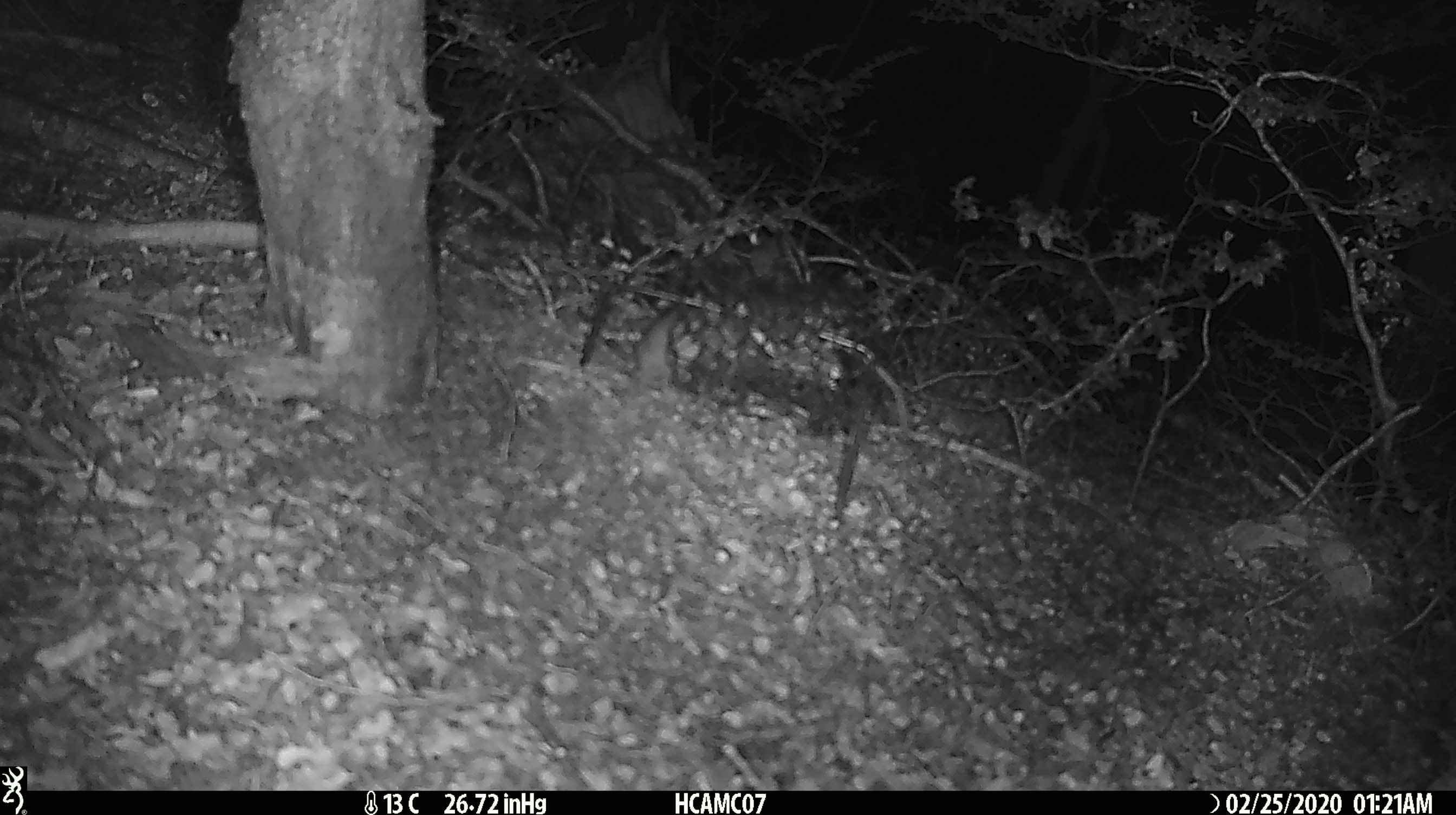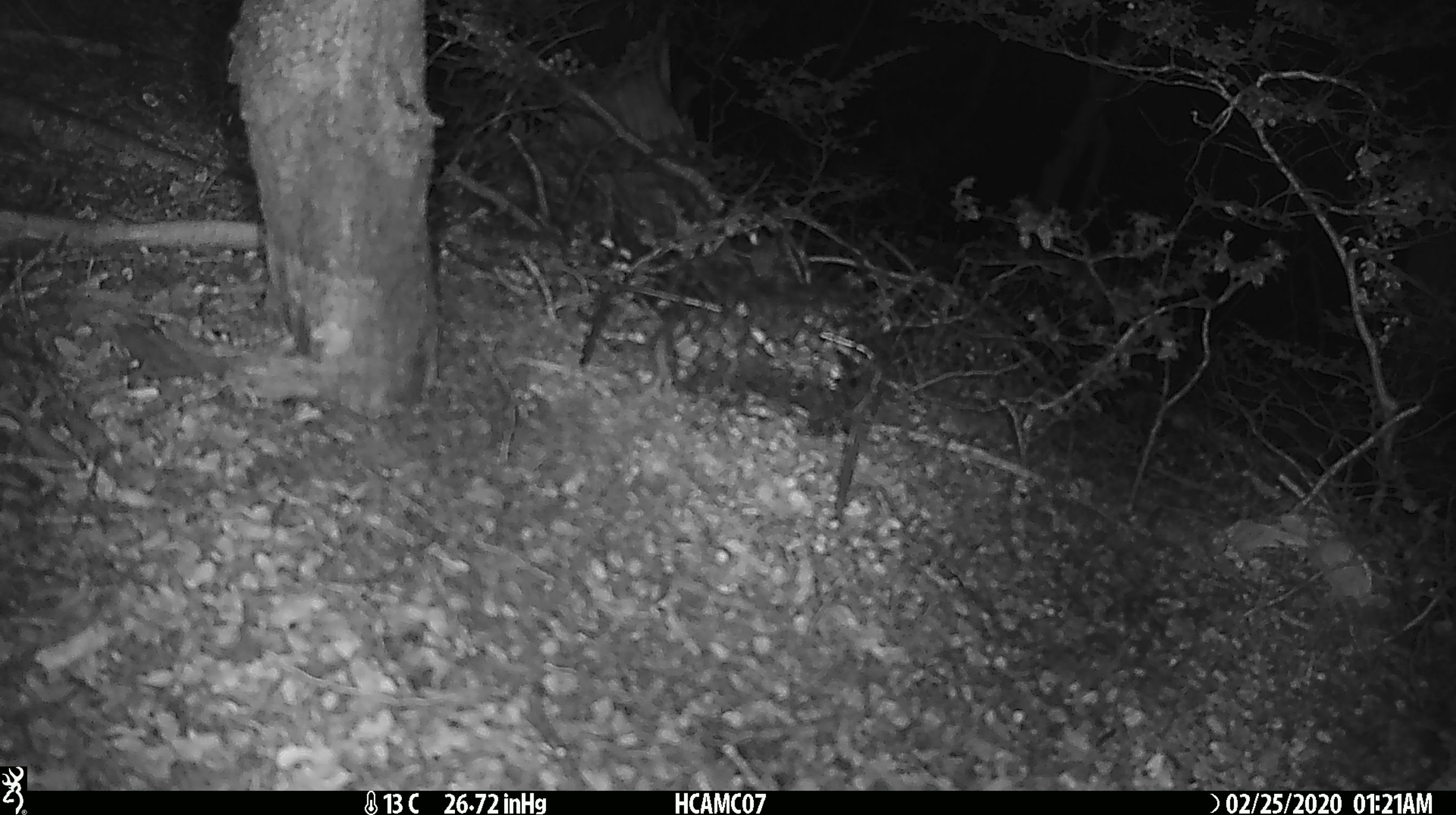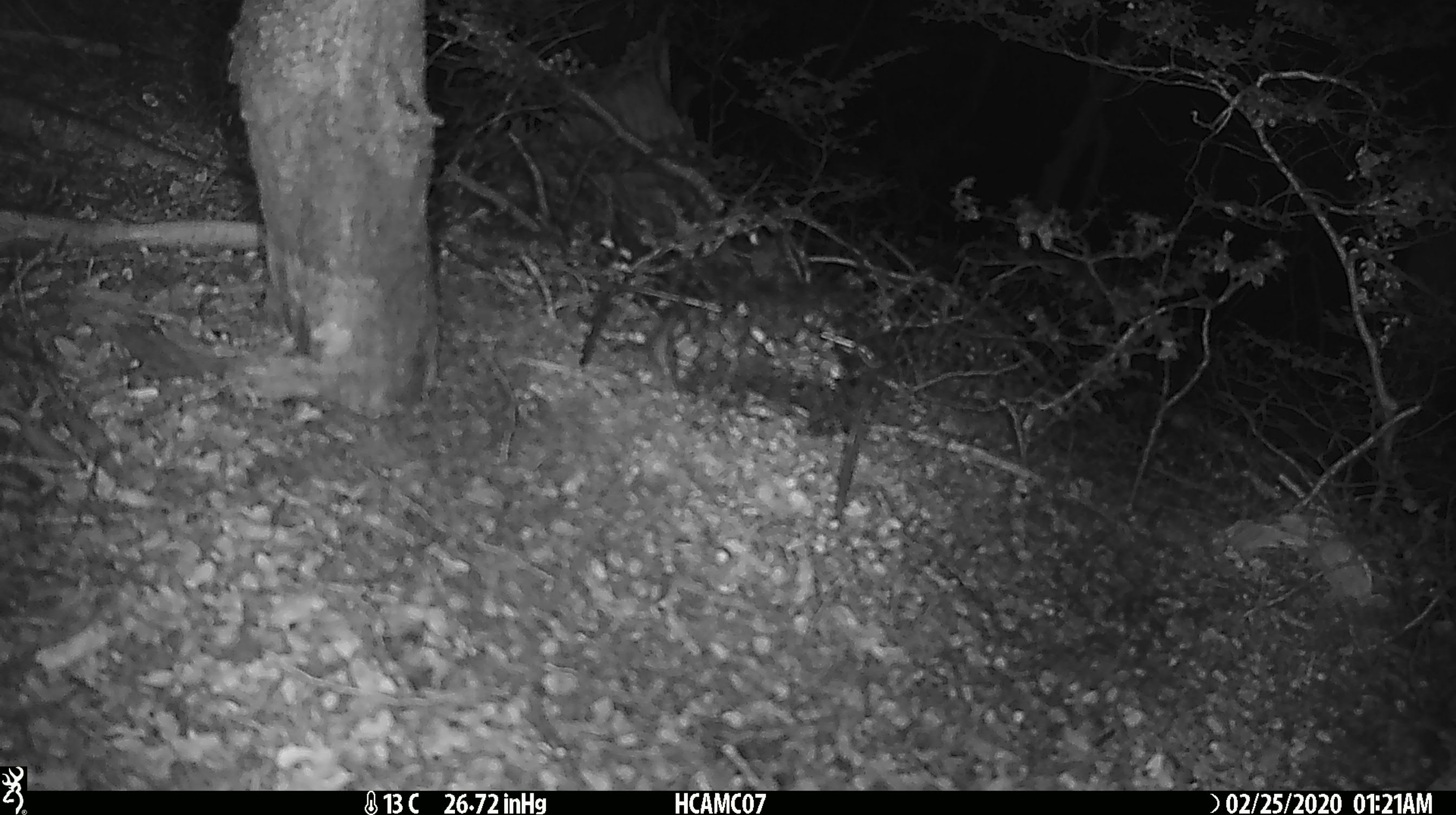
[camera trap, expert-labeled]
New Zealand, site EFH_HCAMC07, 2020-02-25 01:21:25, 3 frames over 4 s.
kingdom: Animalia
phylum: Chordata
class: Mammalia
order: Rodentia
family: Muridae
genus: Mus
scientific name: Mus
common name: mouse